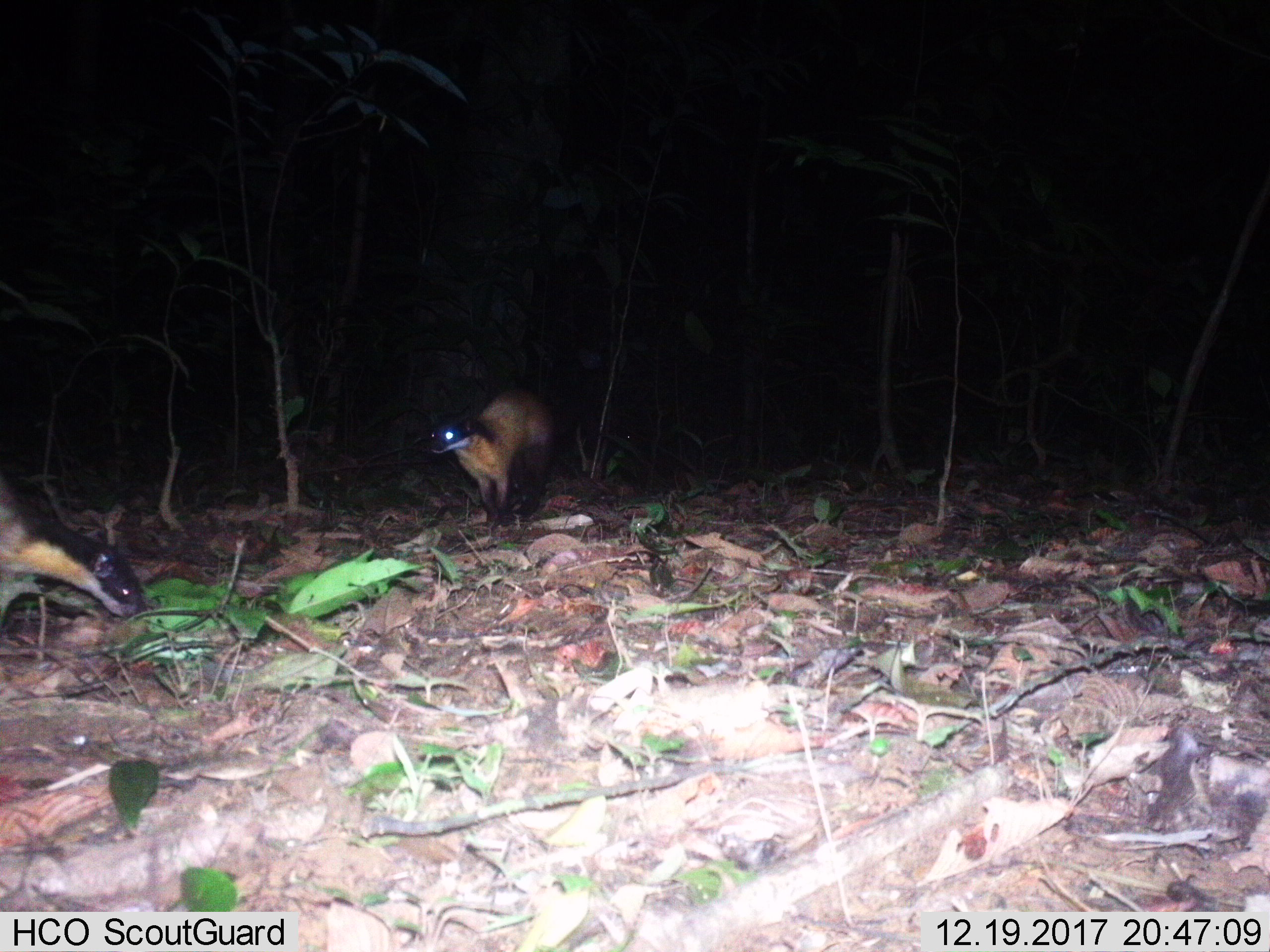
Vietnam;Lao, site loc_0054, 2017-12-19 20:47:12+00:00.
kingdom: Animalia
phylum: Chordata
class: Mammalia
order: Carnivora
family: Mustelidae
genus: Martes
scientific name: Martes flavigula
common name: yellow-throated marten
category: yellow throated marten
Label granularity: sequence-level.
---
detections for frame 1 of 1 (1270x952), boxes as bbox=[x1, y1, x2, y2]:
yellow throated marten: bbox=[0, 453, 144, 622]; bbox=[422, 383, 555, 531]